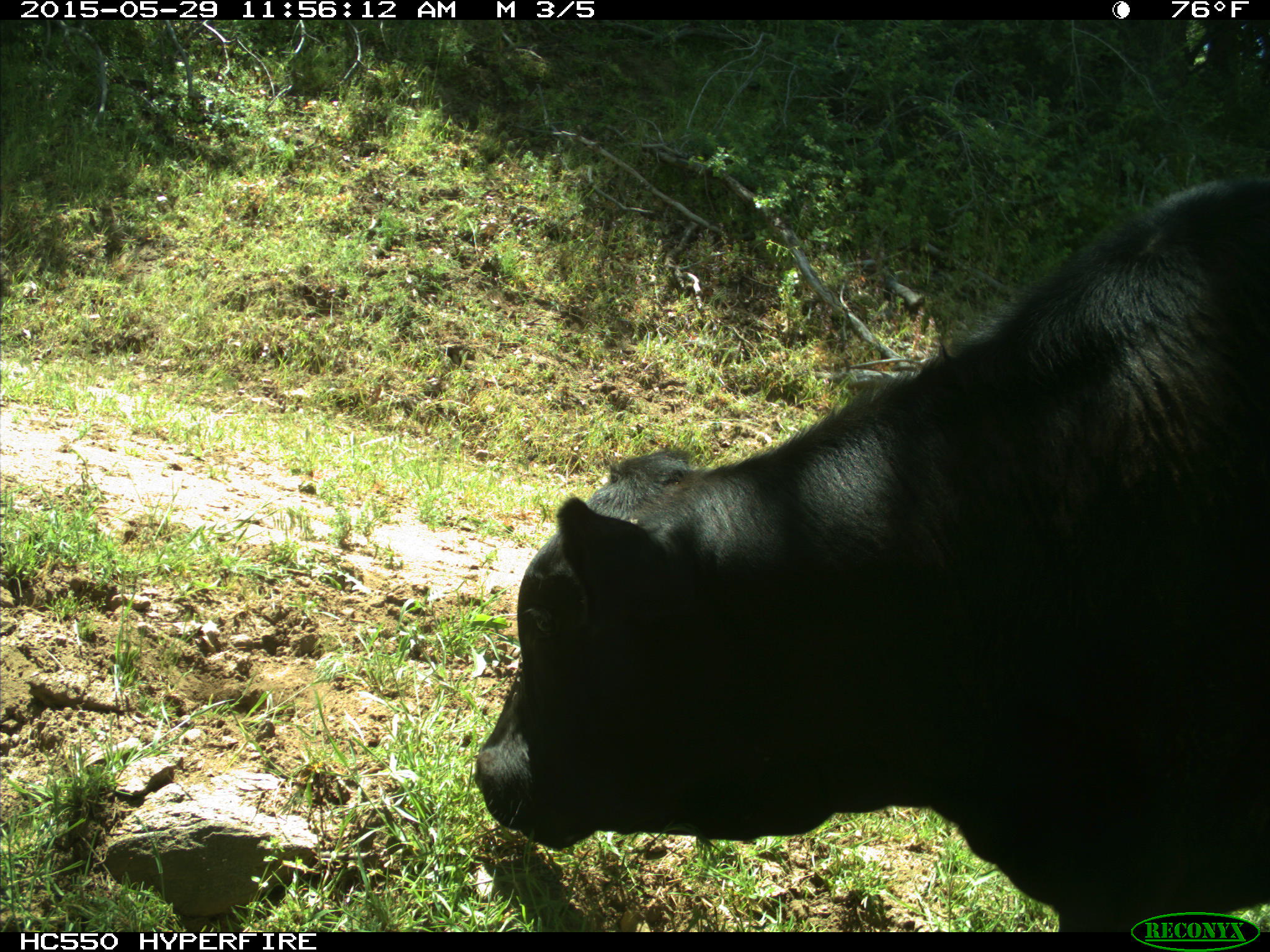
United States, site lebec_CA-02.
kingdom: Animalia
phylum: Chordata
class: Mammalia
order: Artiodactyla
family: Bovidae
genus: Bos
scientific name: Bos taurus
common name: domestic cow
Bos taurus (domestic cow).